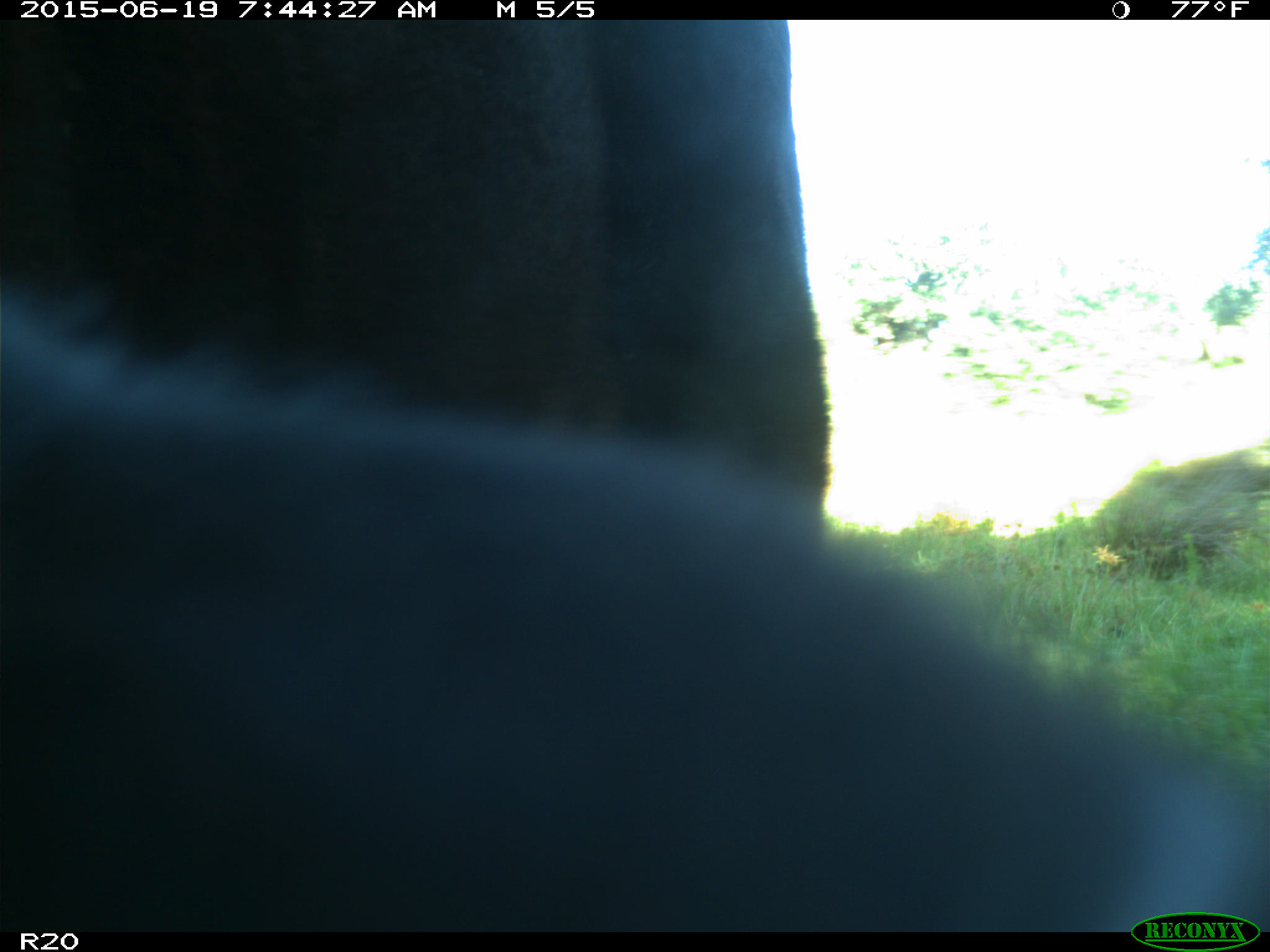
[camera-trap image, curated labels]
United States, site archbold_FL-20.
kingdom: Animalia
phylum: Chordata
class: Mammalia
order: Artiodactyla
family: Bovidae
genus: Bos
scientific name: Bos taurus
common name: domestic cow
Bos taurus (domestic cow).